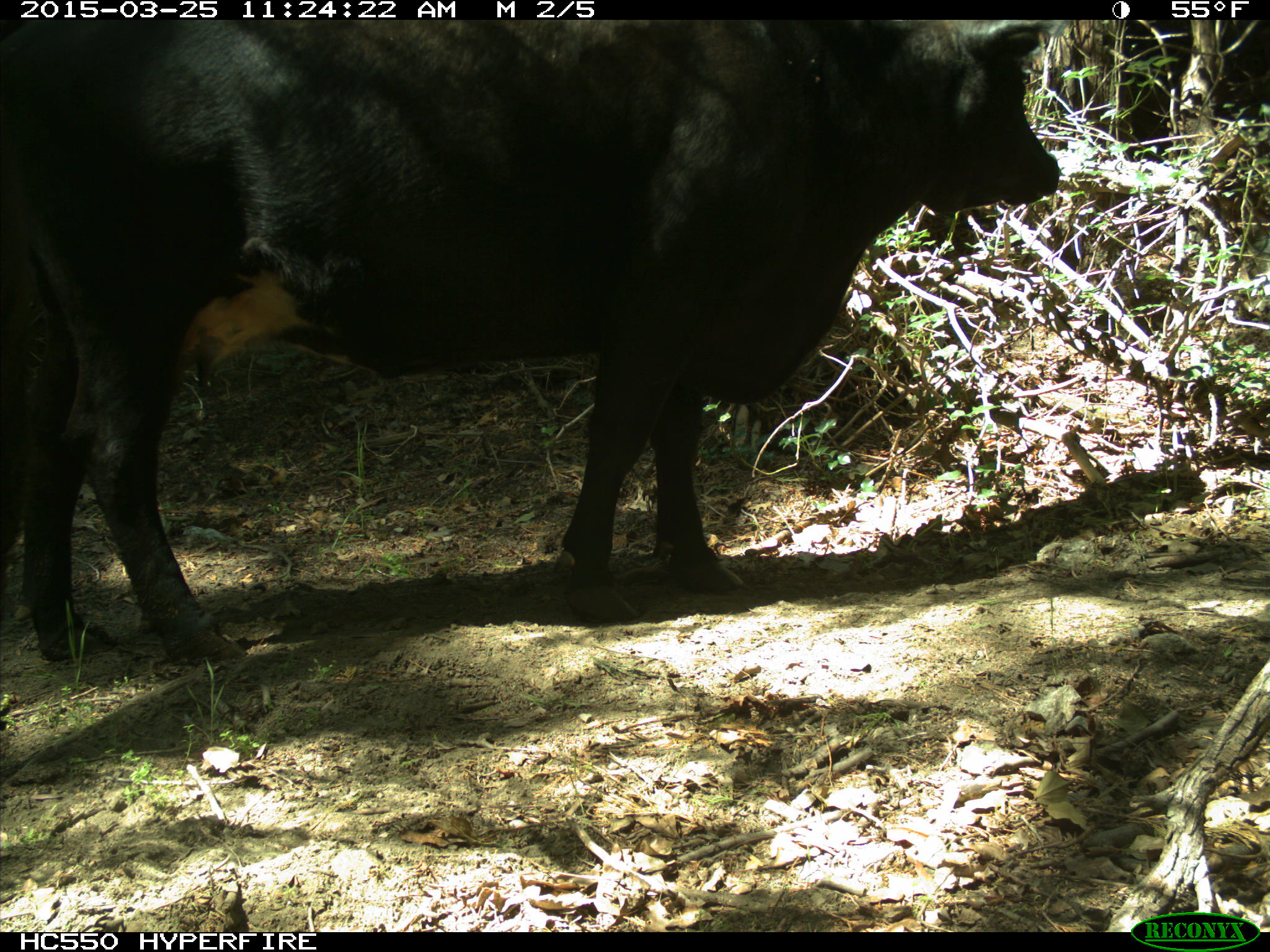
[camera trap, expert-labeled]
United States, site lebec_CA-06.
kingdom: Animalia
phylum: Chordata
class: Mammalia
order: Artiodactyla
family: Bovidae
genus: Bos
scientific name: Bos taurus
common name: domestic cow